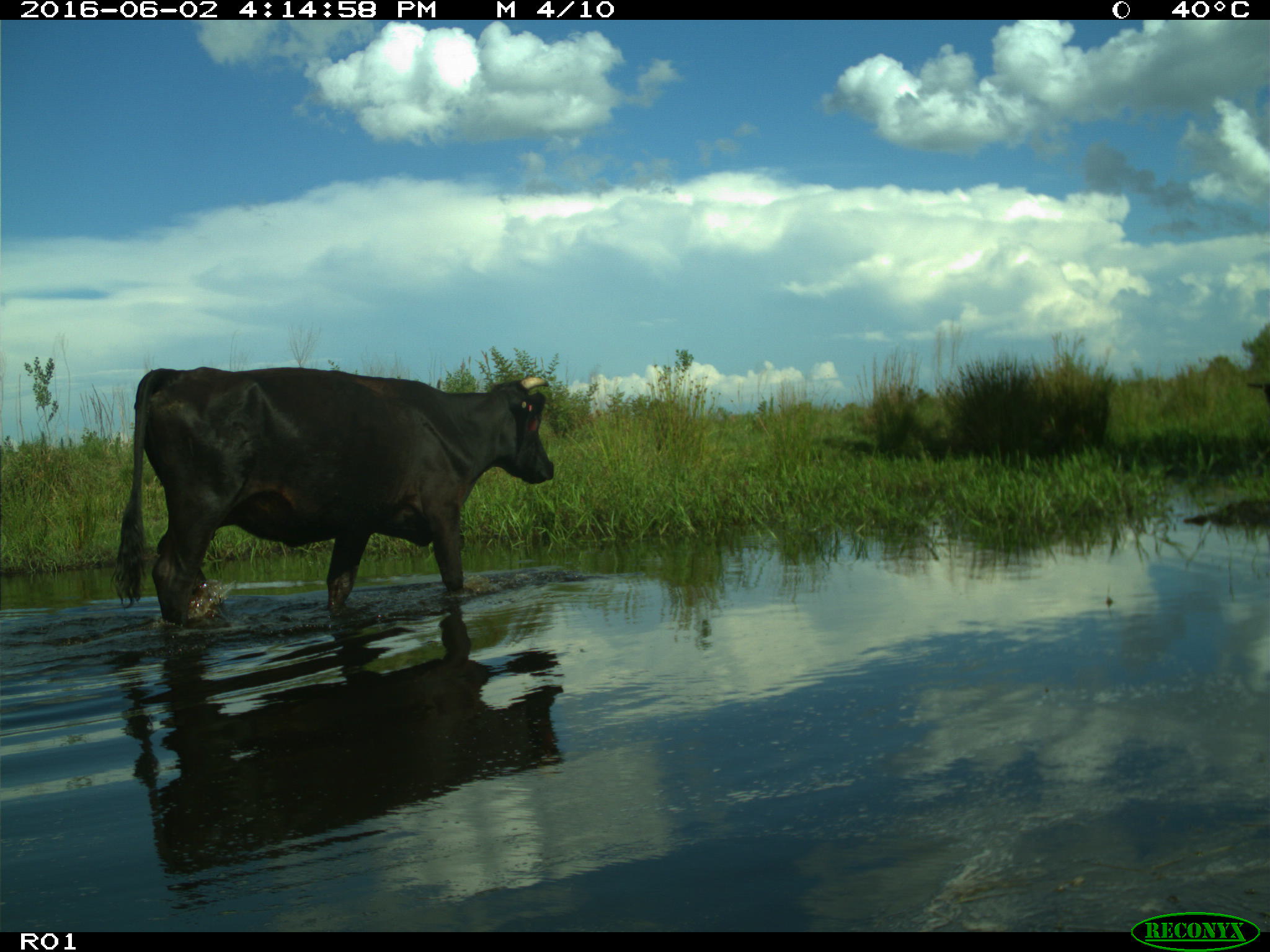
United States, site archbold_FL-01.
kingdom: Animalia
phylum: Chordata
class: Mammalia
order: Artiodactyla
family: Bovidae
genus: Bos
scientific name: Bos taurus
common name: domestic cow